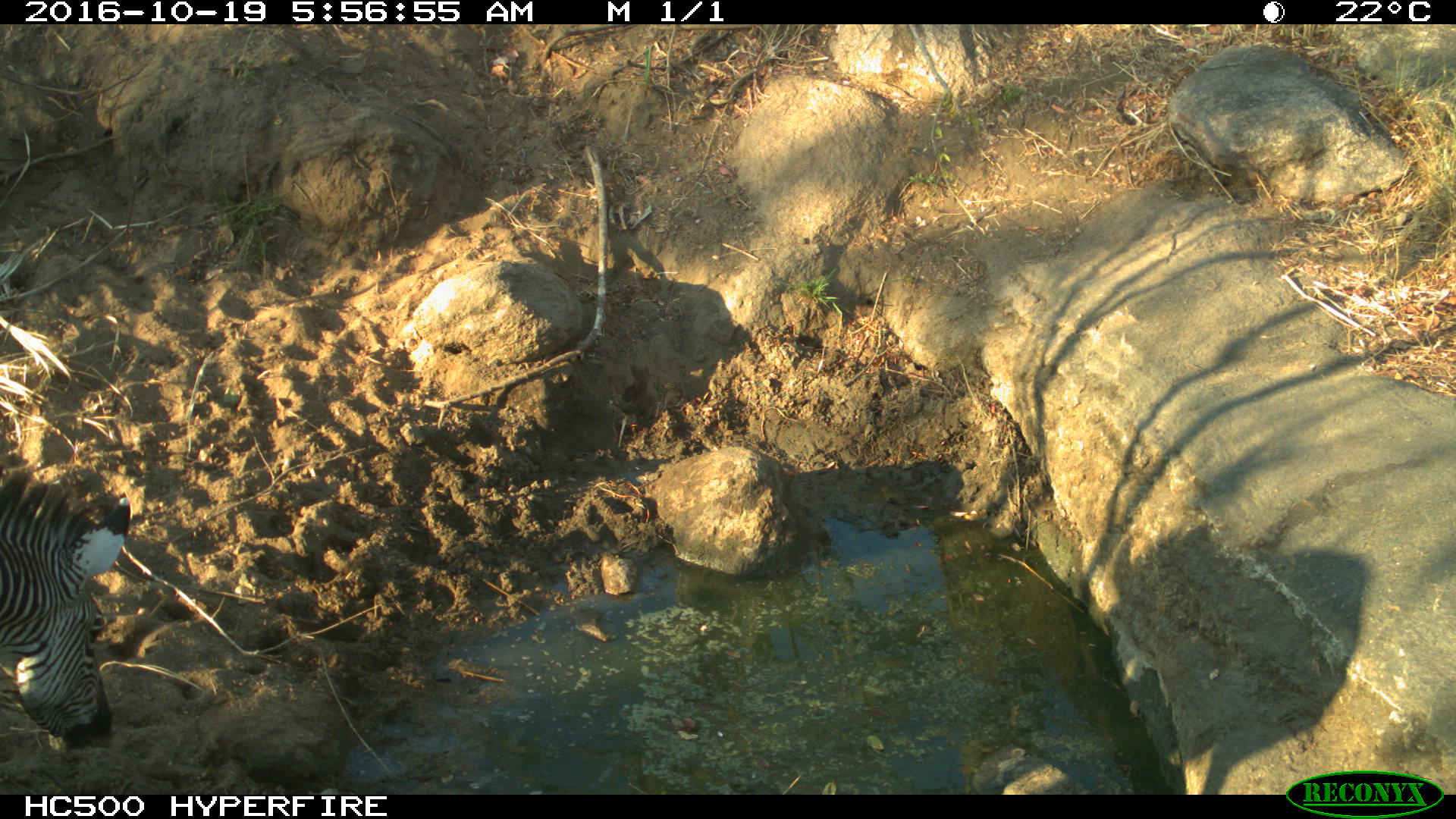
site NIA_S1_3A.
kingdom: Animalia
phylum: Chordata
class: Mammalia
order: Perissodactyla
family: Equidae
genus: Equus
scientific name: Equus quagga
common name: plains zebra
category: zebraplains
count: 1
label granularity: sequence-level